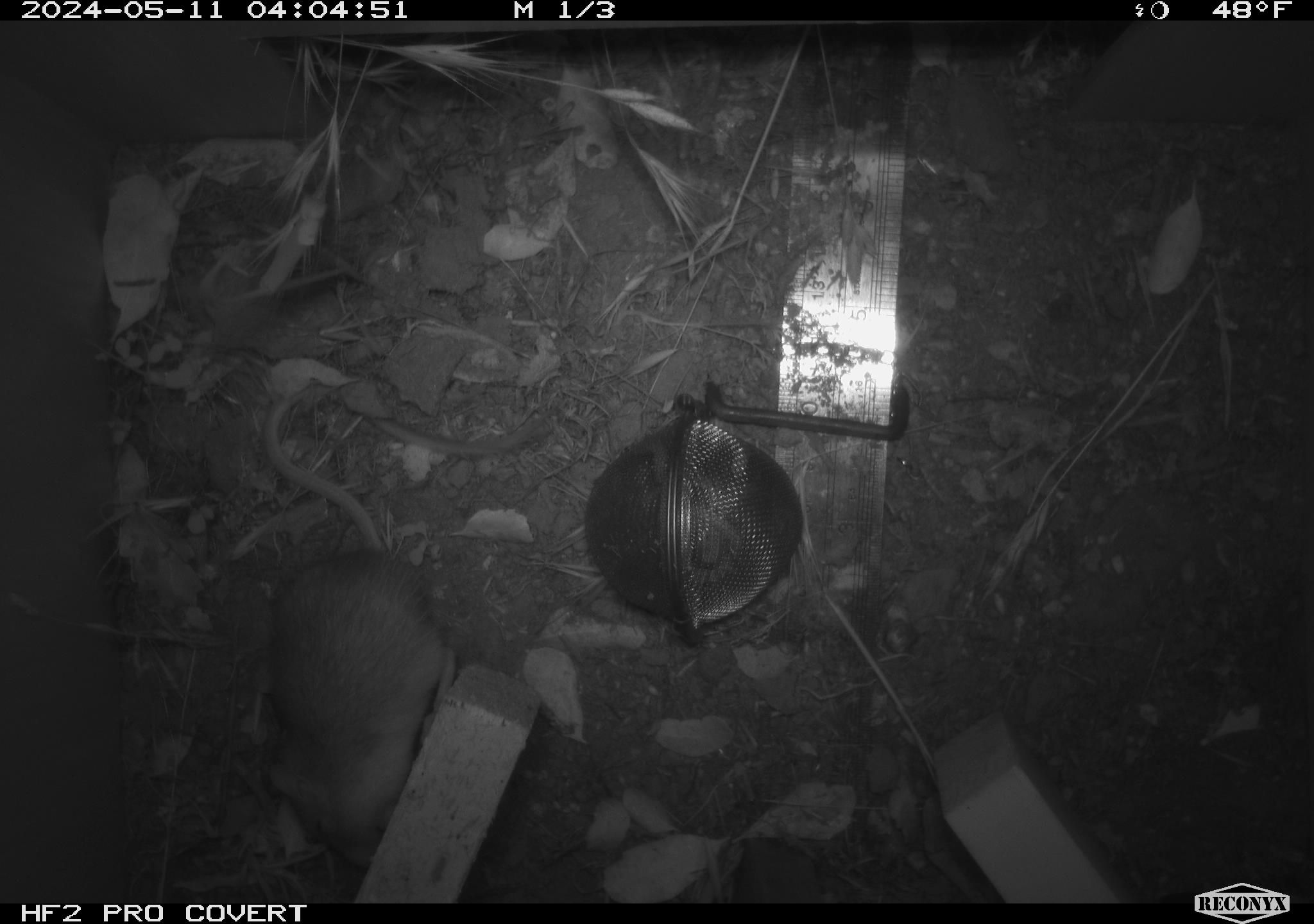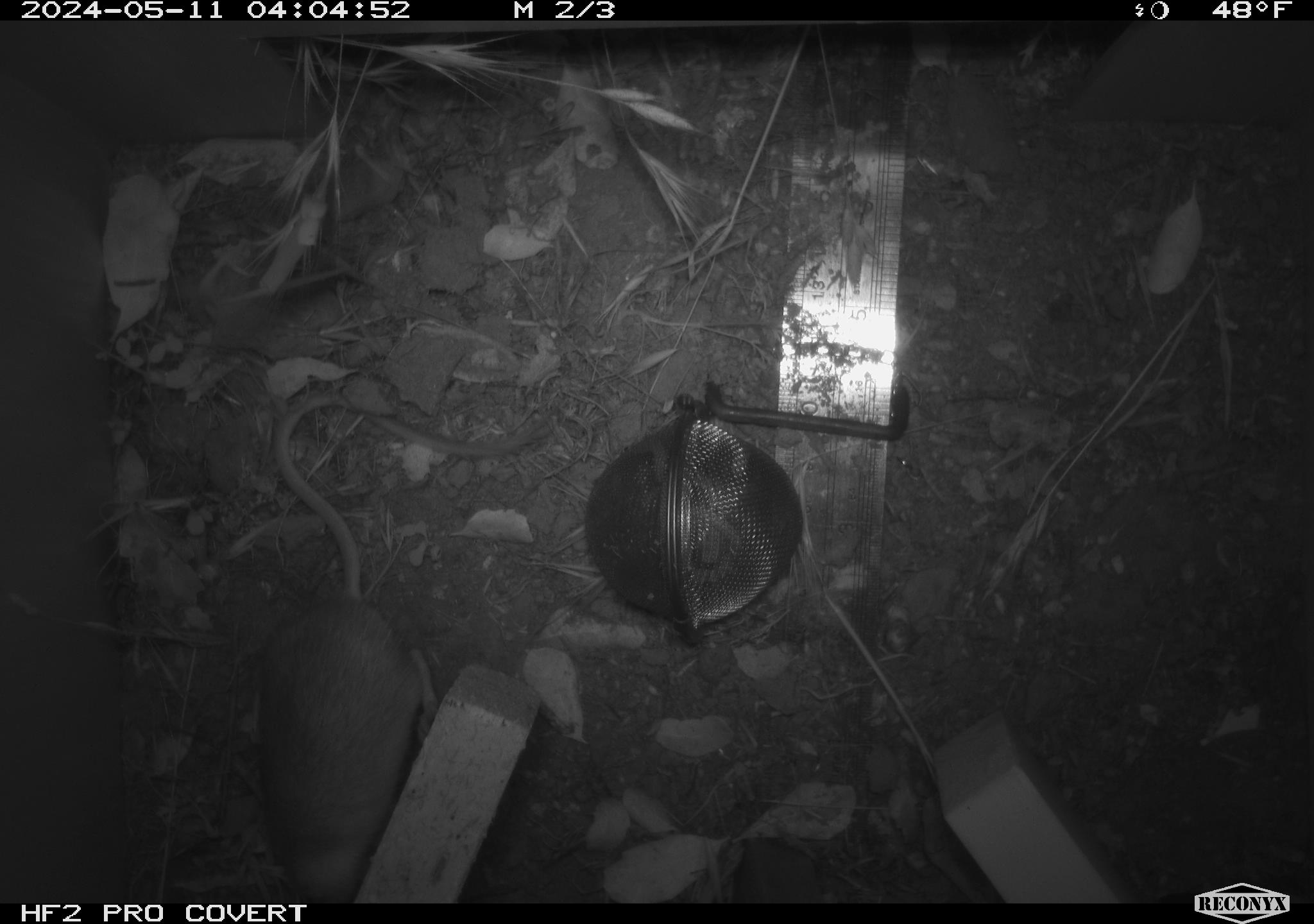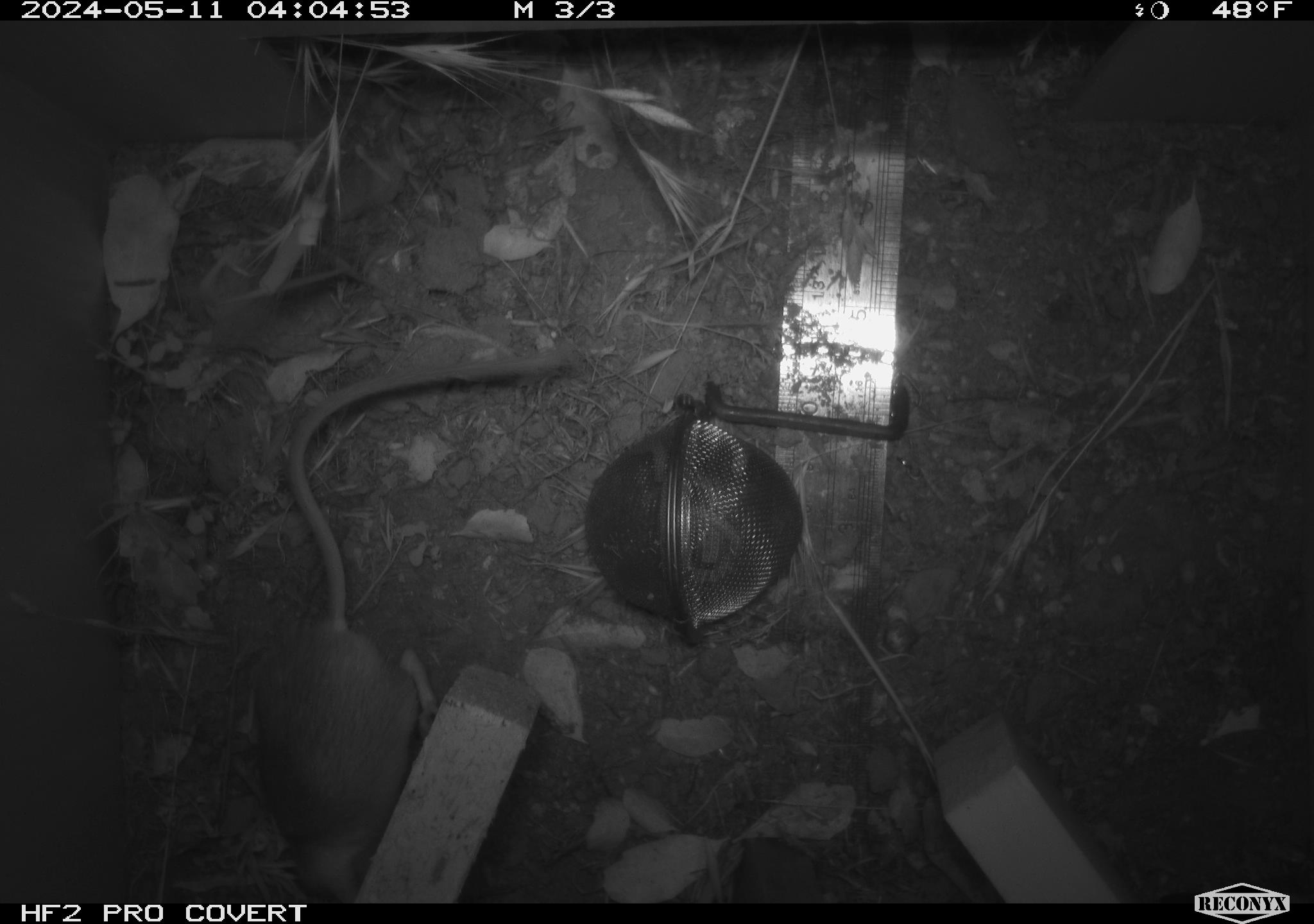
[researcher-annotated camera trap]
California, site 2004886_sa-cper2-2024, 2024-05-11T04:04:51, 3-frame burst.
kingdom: Animalia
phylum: Chordata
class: Mammalia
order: Rodentia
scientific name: Rodentia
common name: rodent